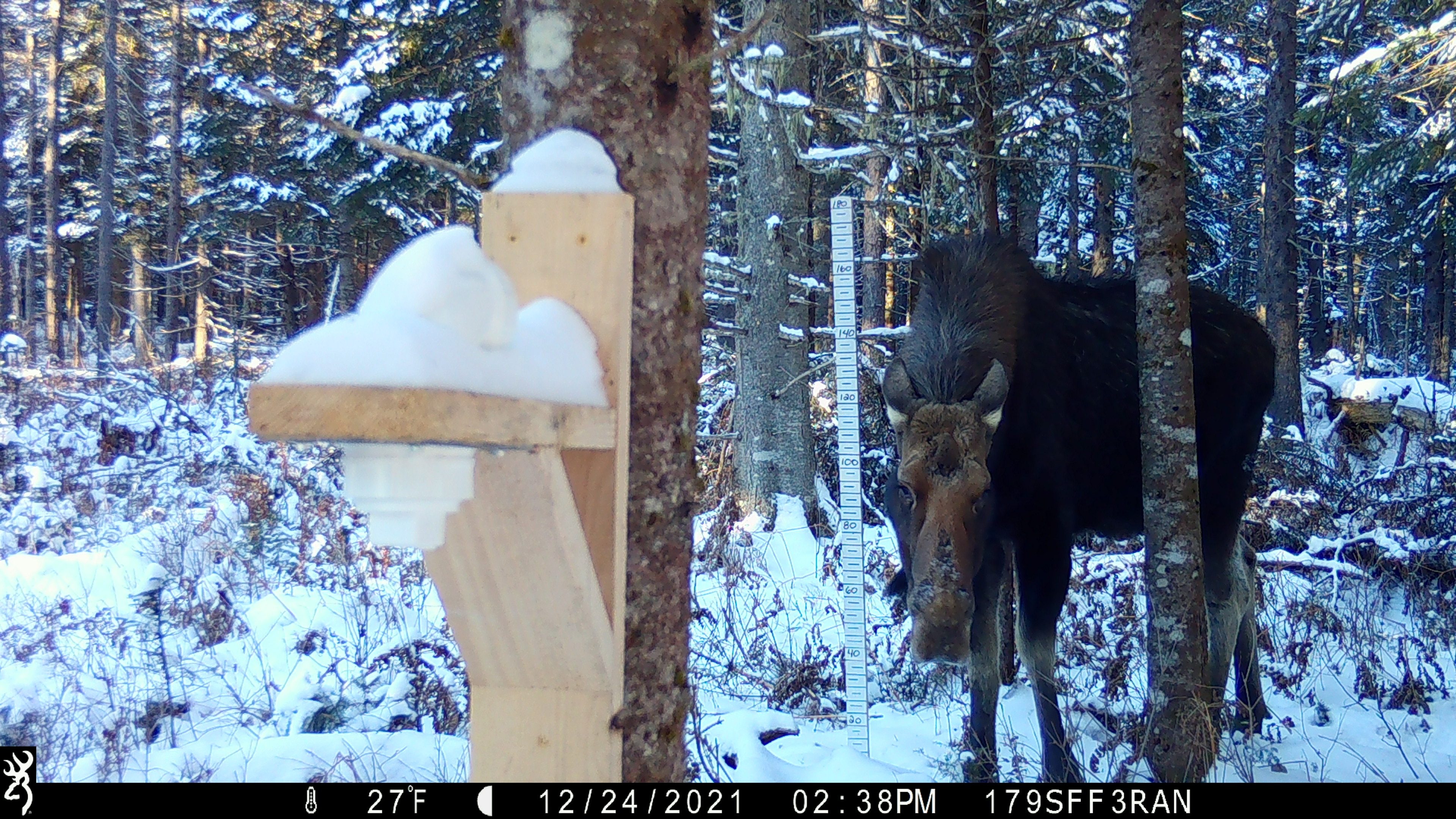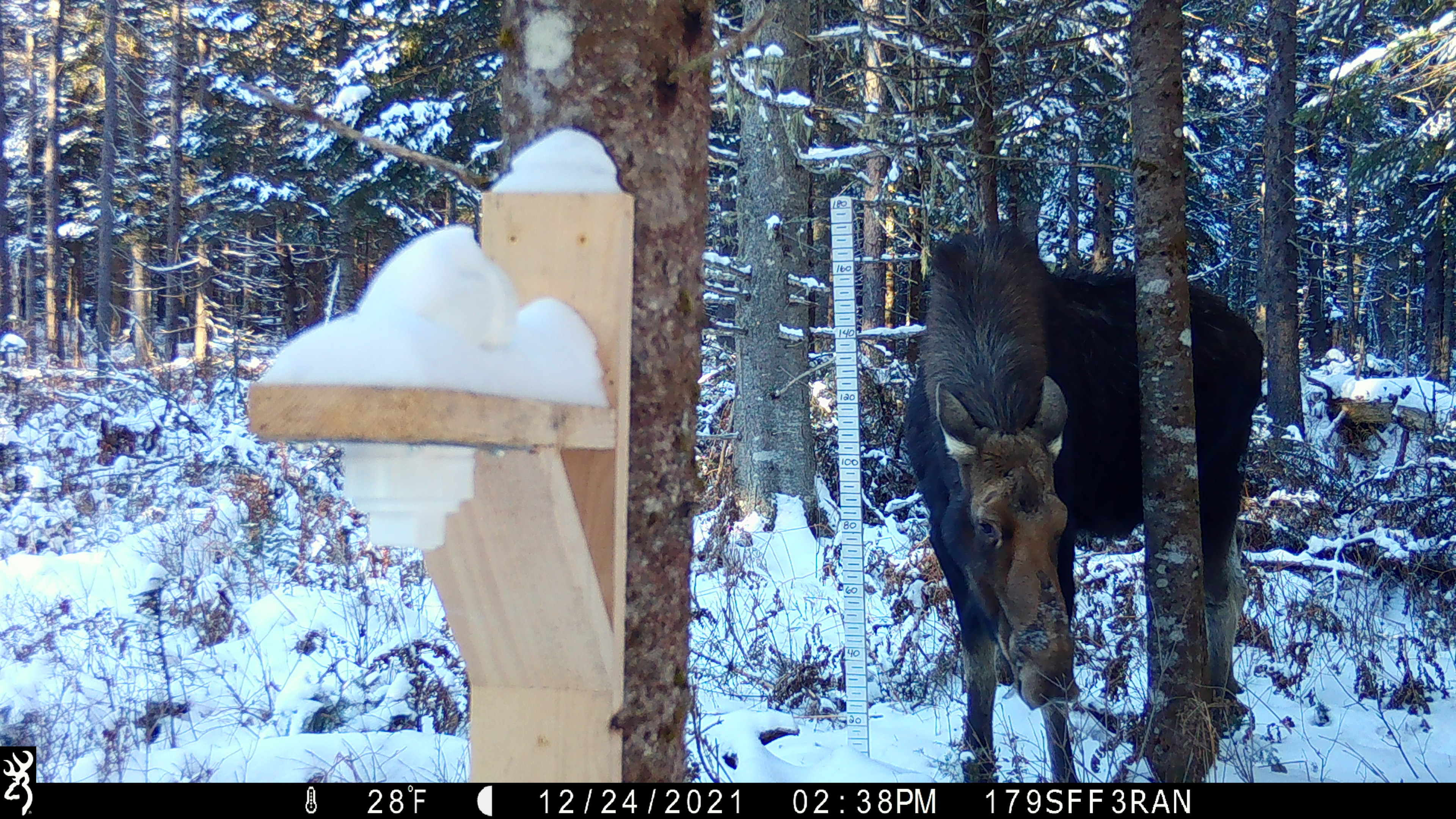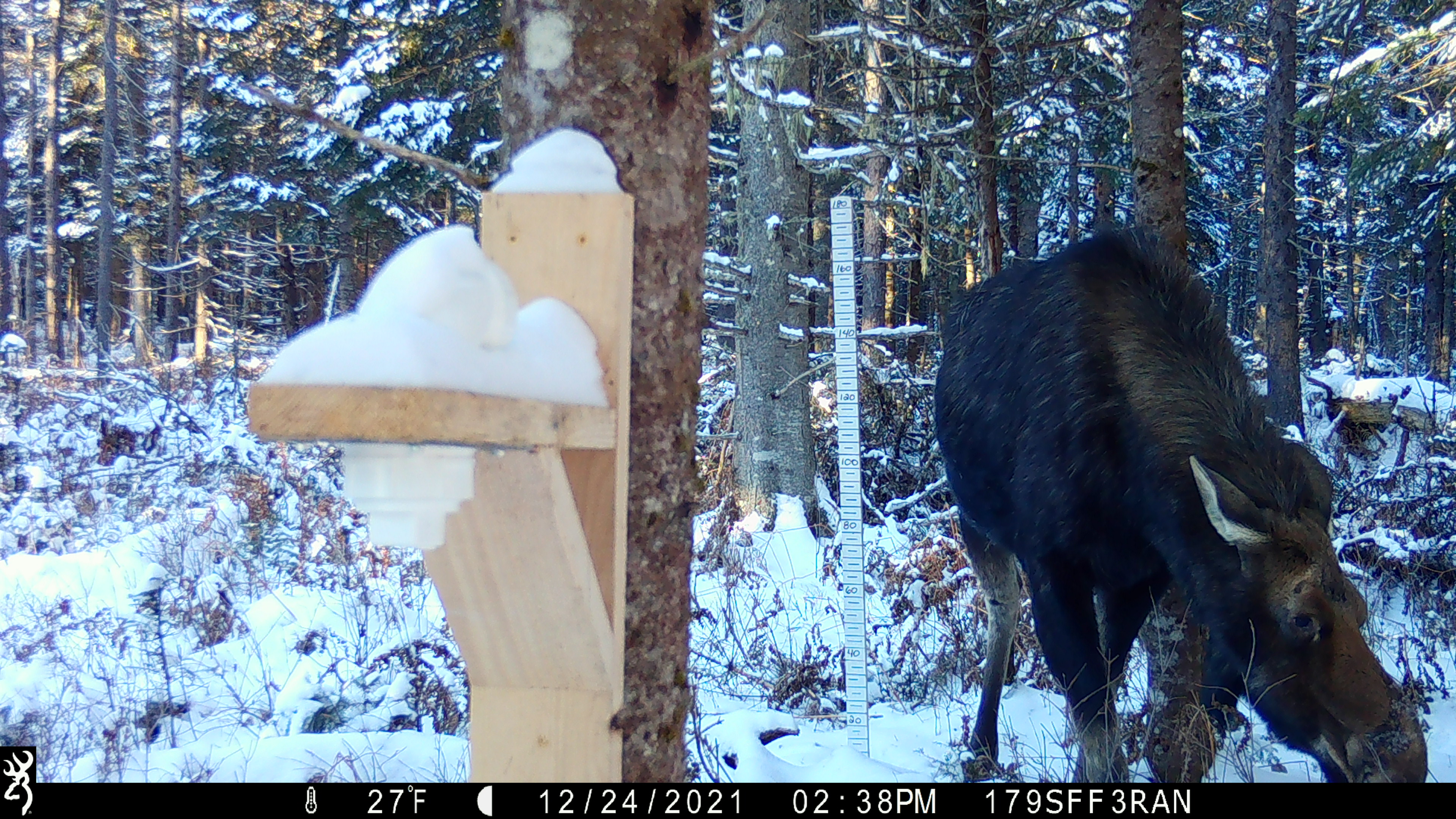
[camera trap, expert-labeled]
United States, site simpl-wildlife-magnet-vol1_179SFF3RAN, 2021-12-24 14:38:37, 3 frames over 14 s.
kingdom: Animalia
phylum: Chordata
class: Mammalia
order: Artiodactyla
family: Cervidae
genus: Alces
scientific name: Alces alces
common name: moose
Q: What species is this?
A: Moose (Alces alces).